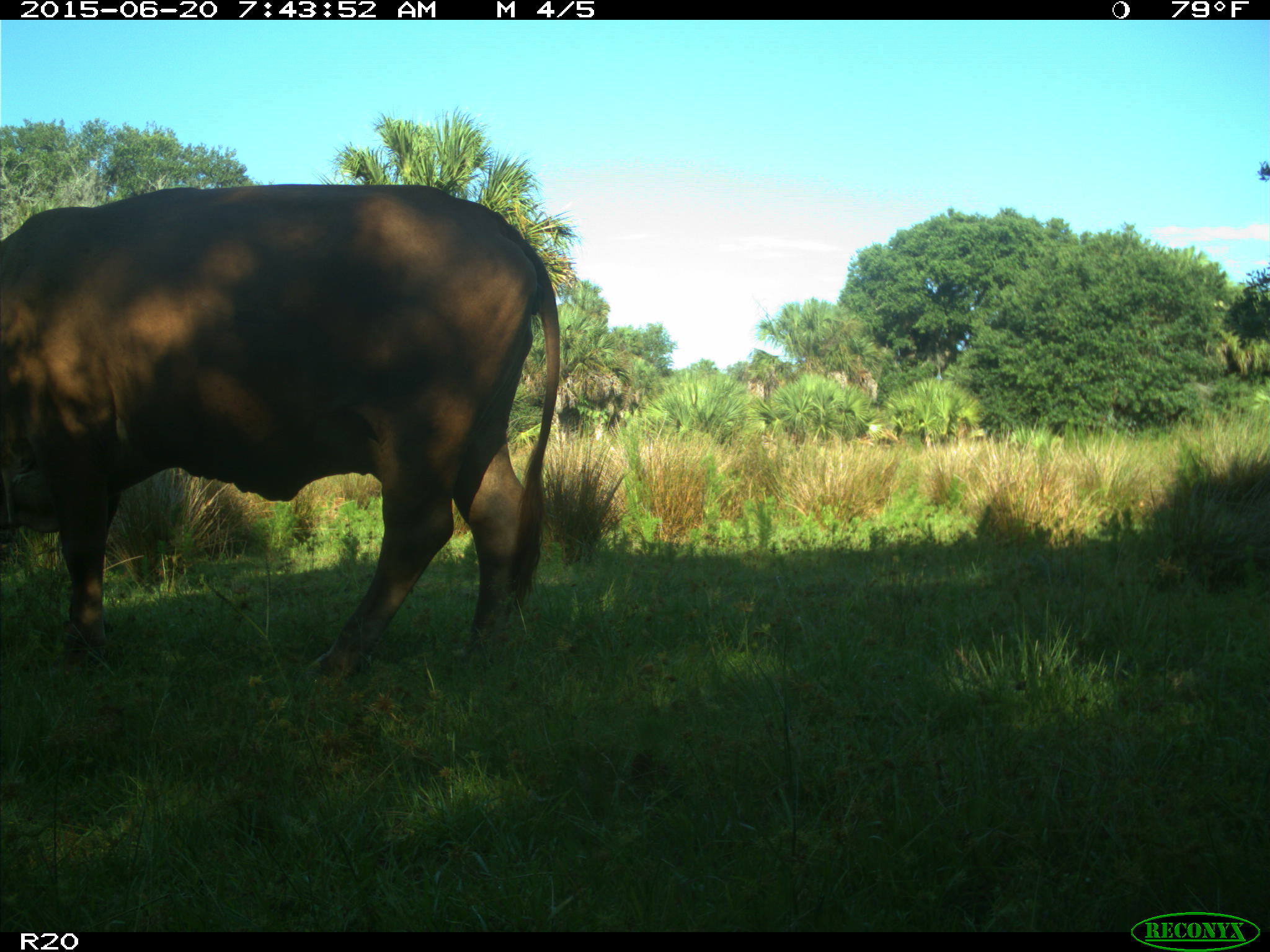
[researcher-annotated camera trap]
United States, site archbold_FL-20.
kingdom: Animalia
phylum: Chordata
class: Mammalia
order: Artiodactyla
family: Bovidae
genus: Bos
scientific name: Bos taurus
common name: domestic cow